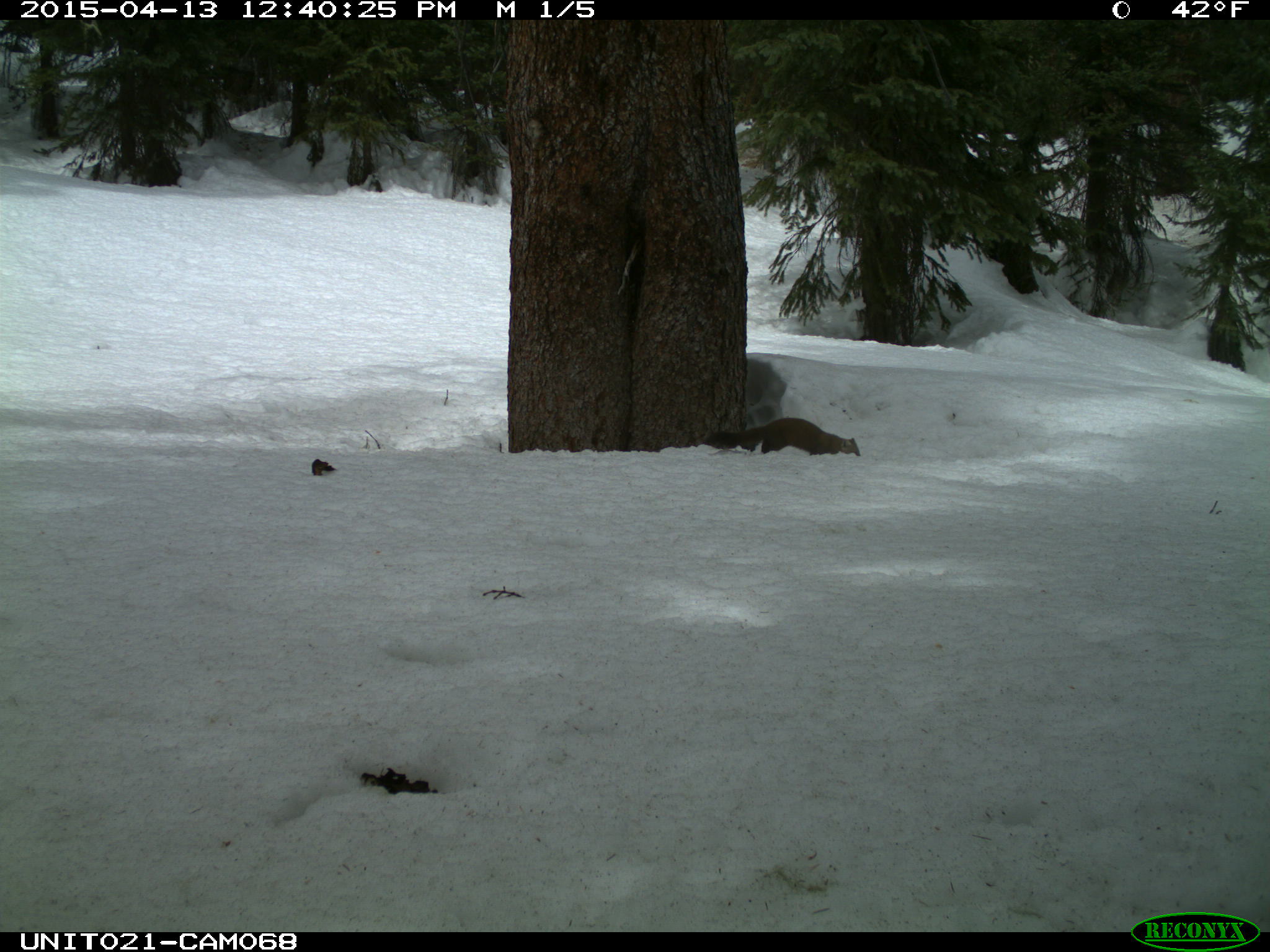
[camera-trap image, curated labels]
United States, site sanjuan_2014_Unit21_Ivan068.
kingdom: Animalia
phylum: Chordata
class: Mammalia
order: Carnivora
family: Mustelidae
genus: Martes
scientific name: Martes americana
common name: american marten